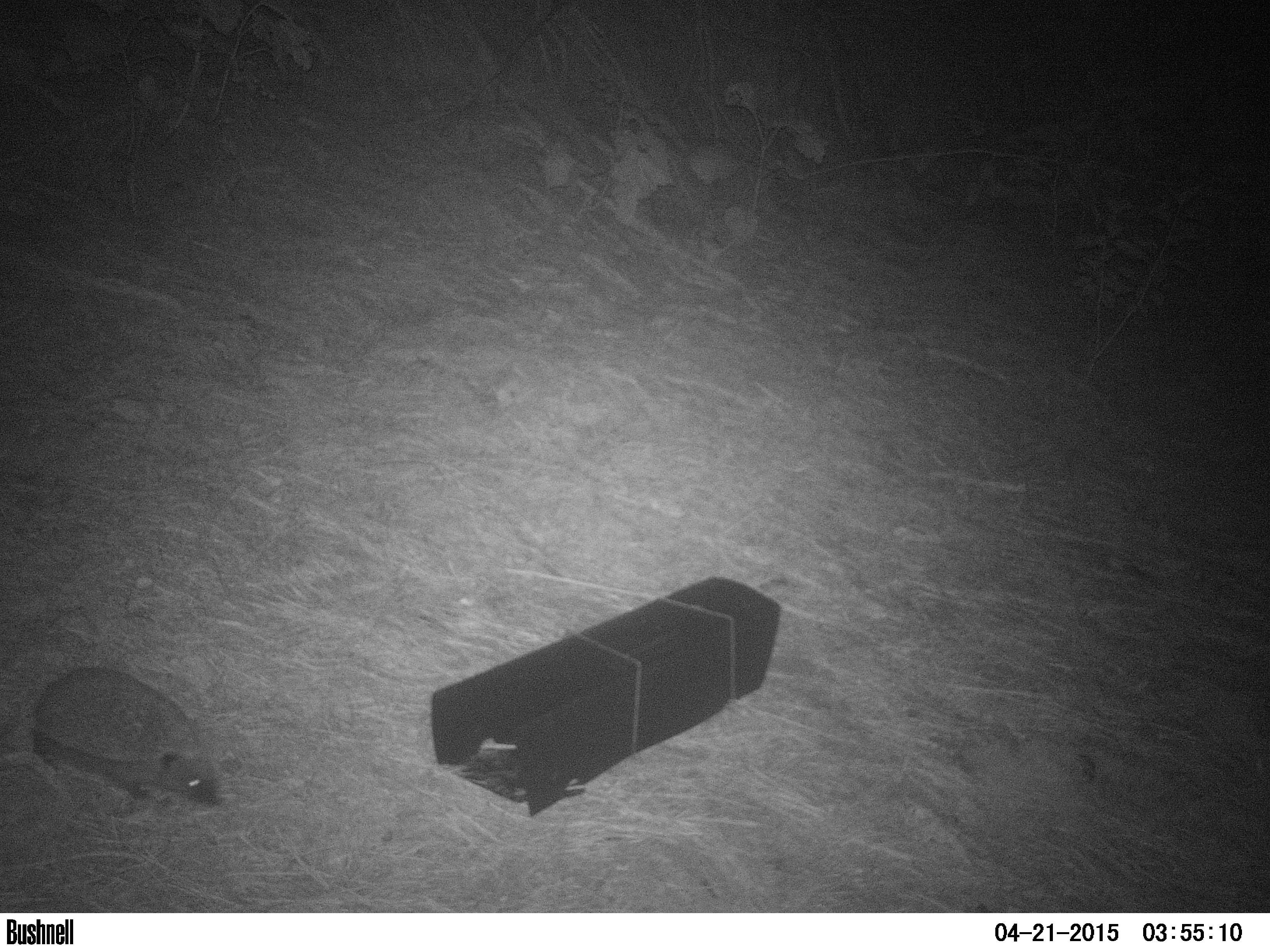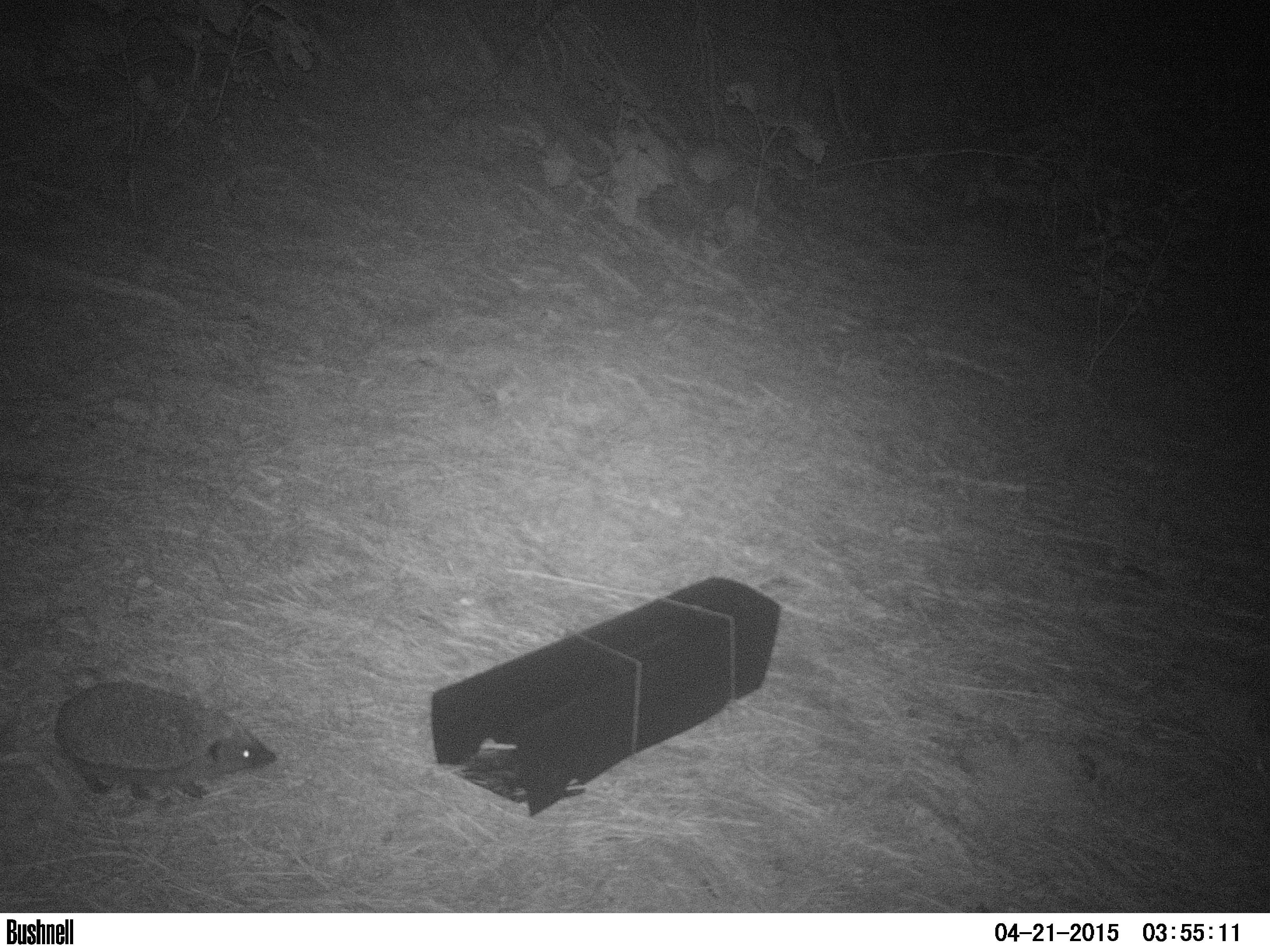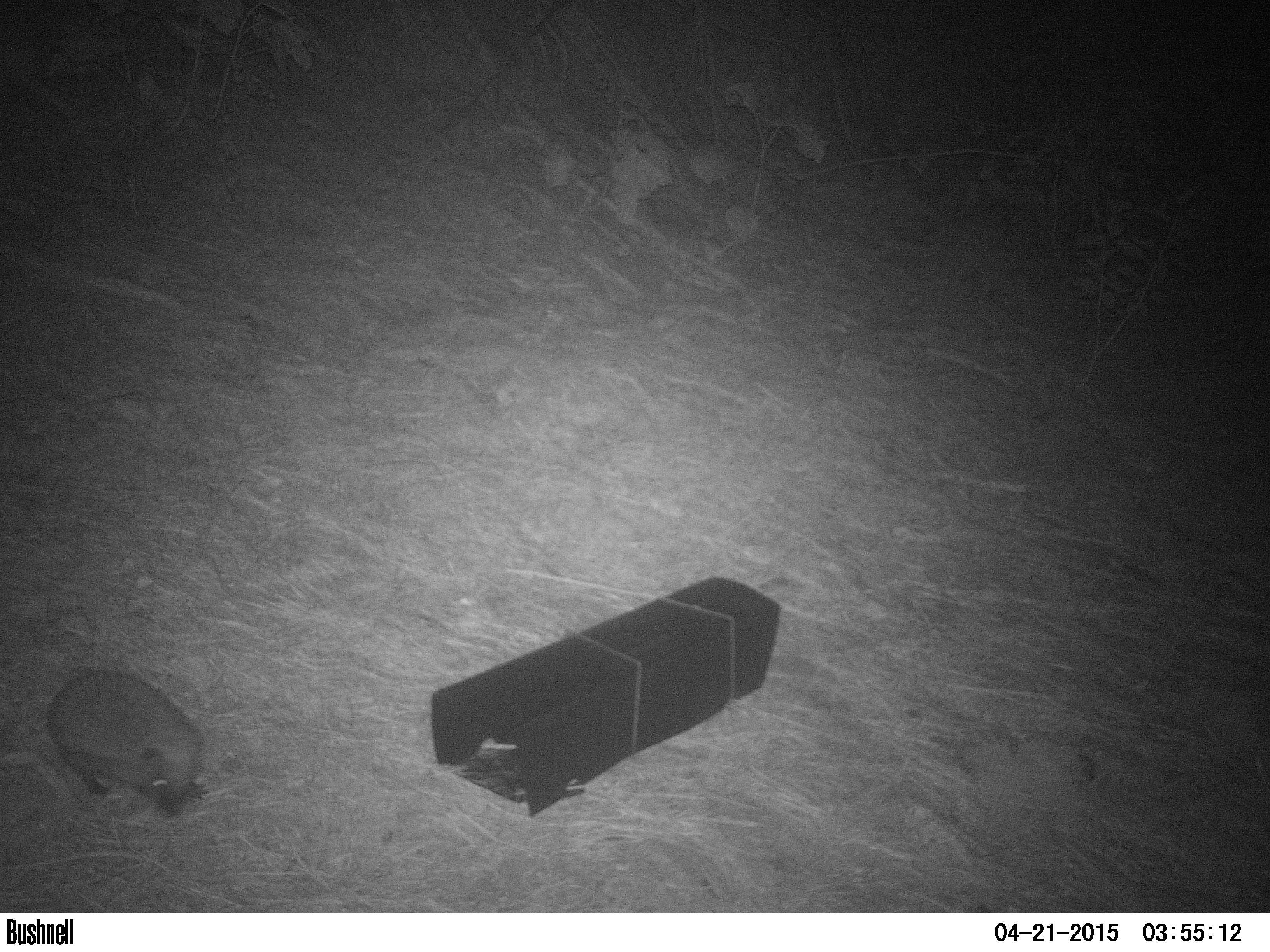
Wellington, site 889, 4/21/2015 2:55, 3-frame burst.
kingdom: Animalia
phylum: Chordata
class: Mammalia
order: Eulipotyphla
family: Erinaceidae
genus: Erinaceus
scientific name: Erinaceus europaeus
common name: hedgehog